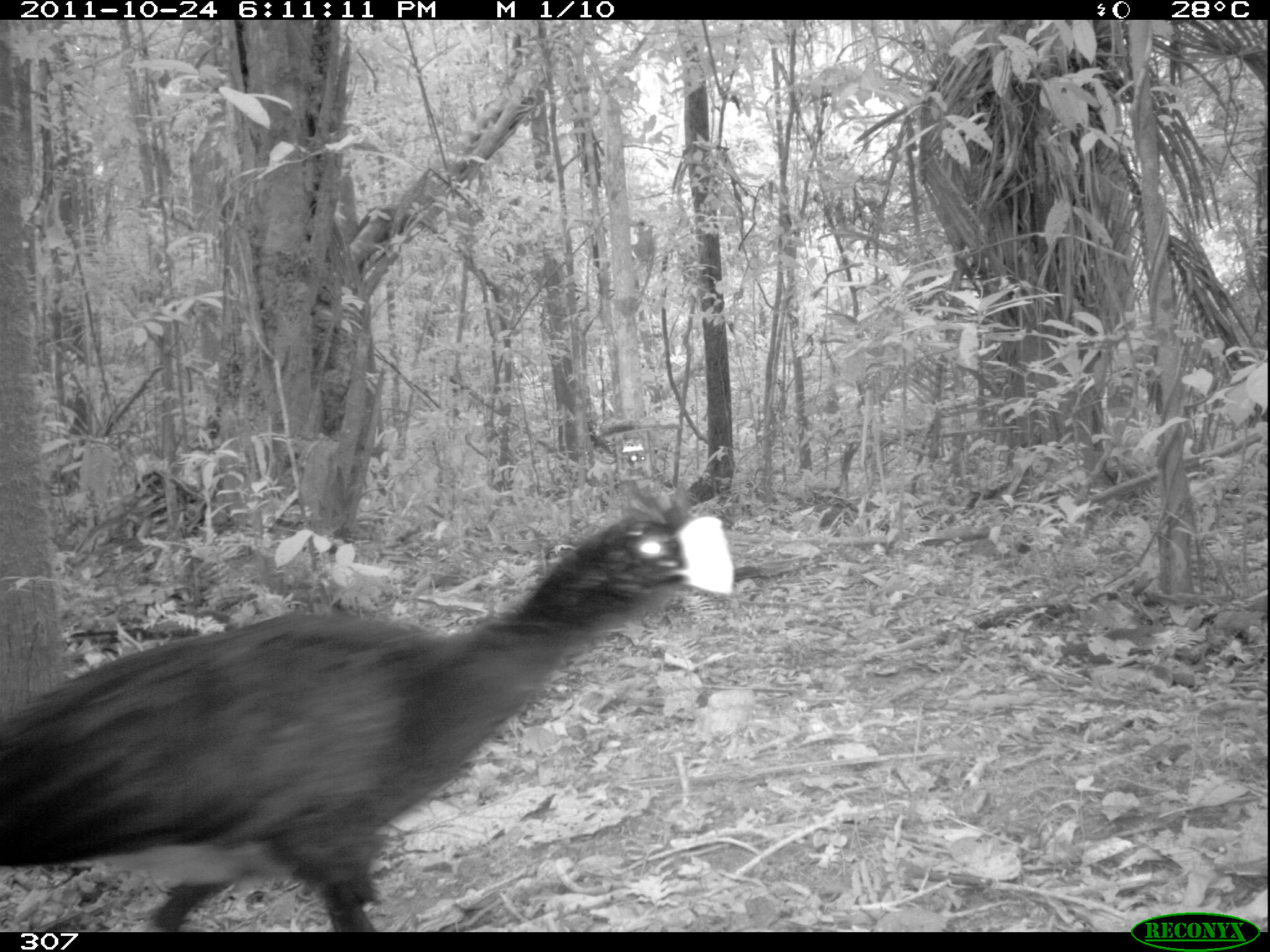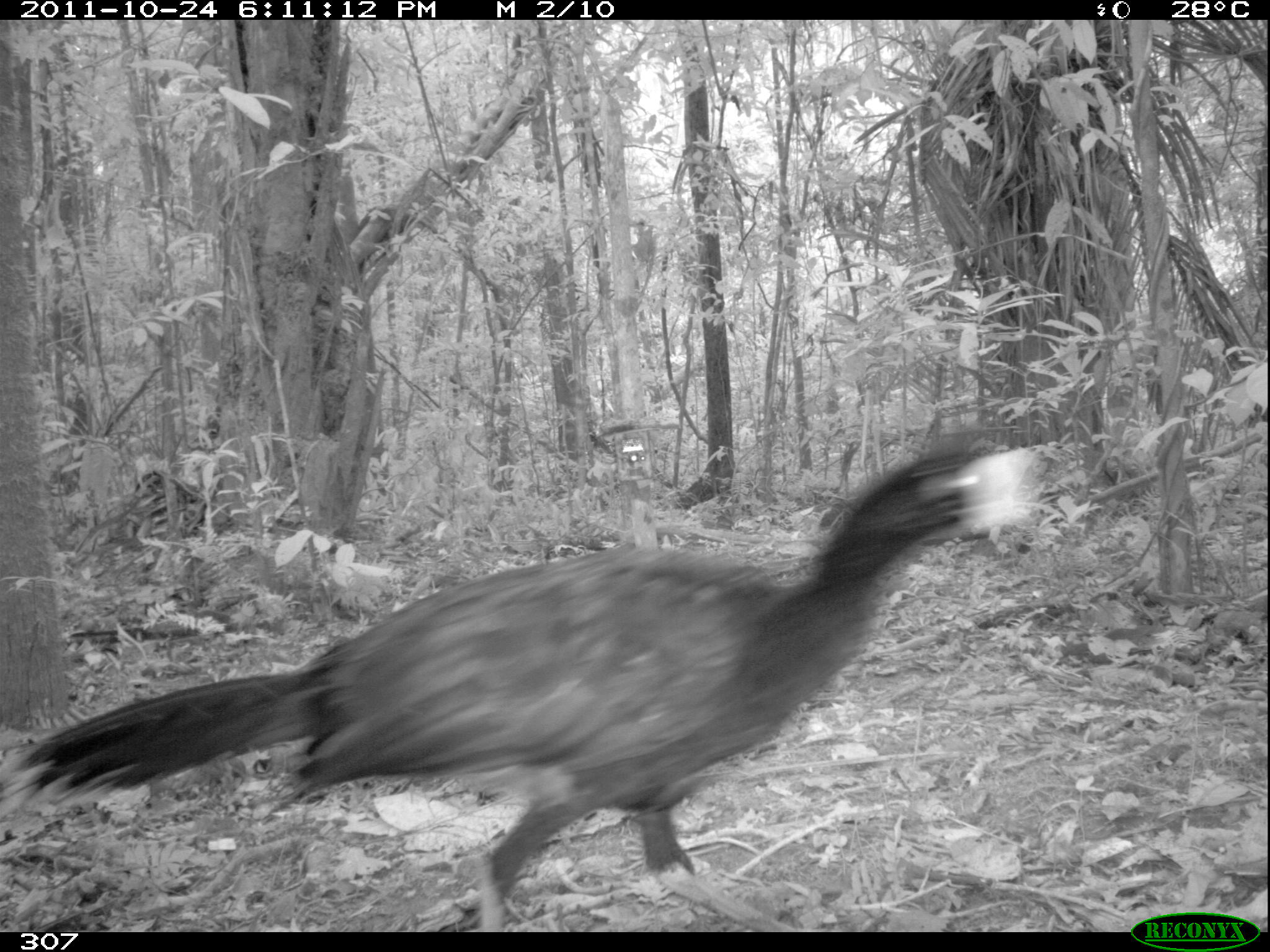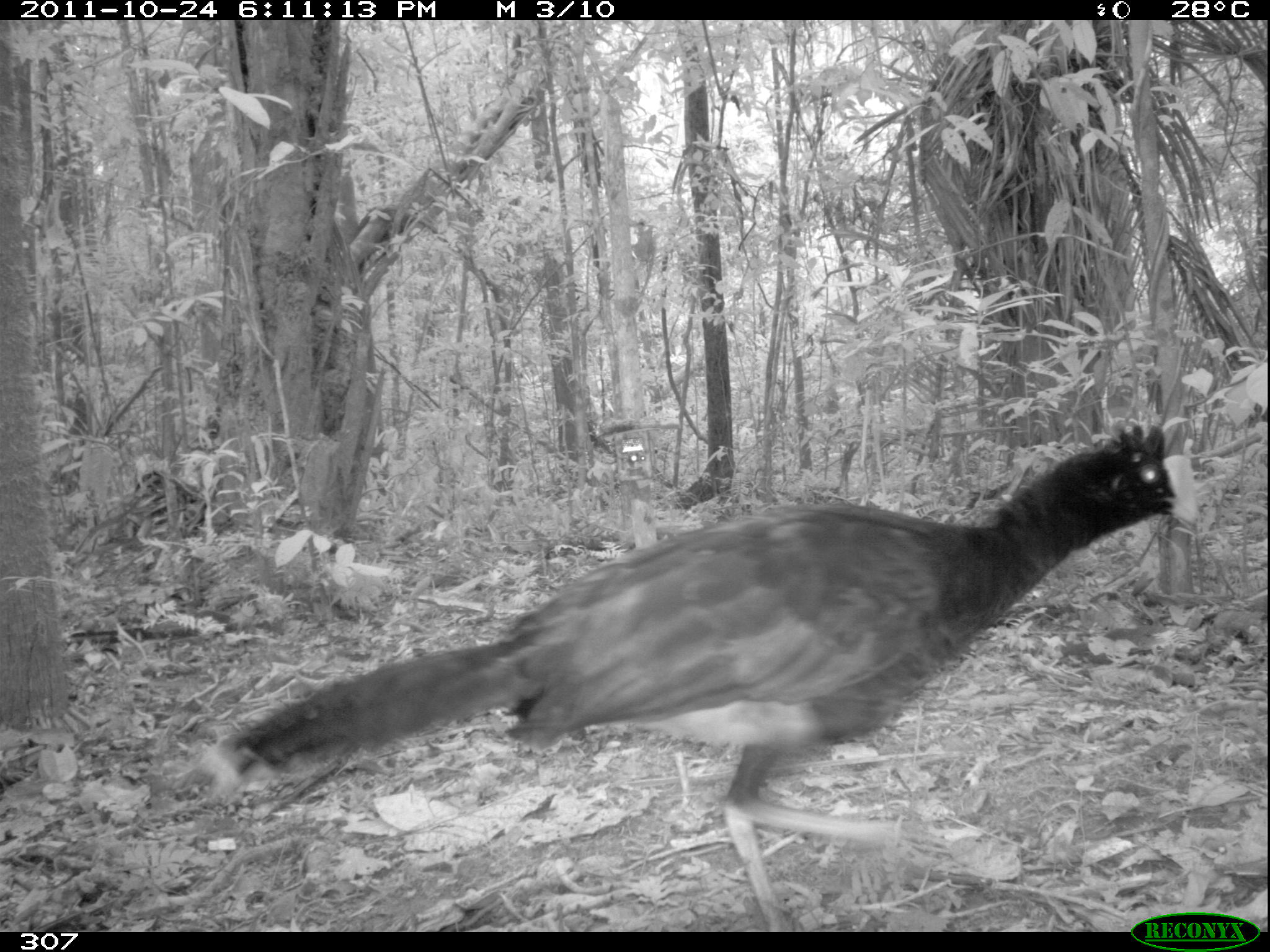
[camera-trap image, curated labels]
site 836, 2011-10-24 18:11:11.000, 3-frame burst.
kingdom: Animalia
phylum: Chordata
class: Aves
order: Galliformes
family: Cracidae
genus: Mitu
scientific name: Mitu tuberosum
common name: razor-billed curassow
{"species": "Mitu tuberosum (razor-billed curassow)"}